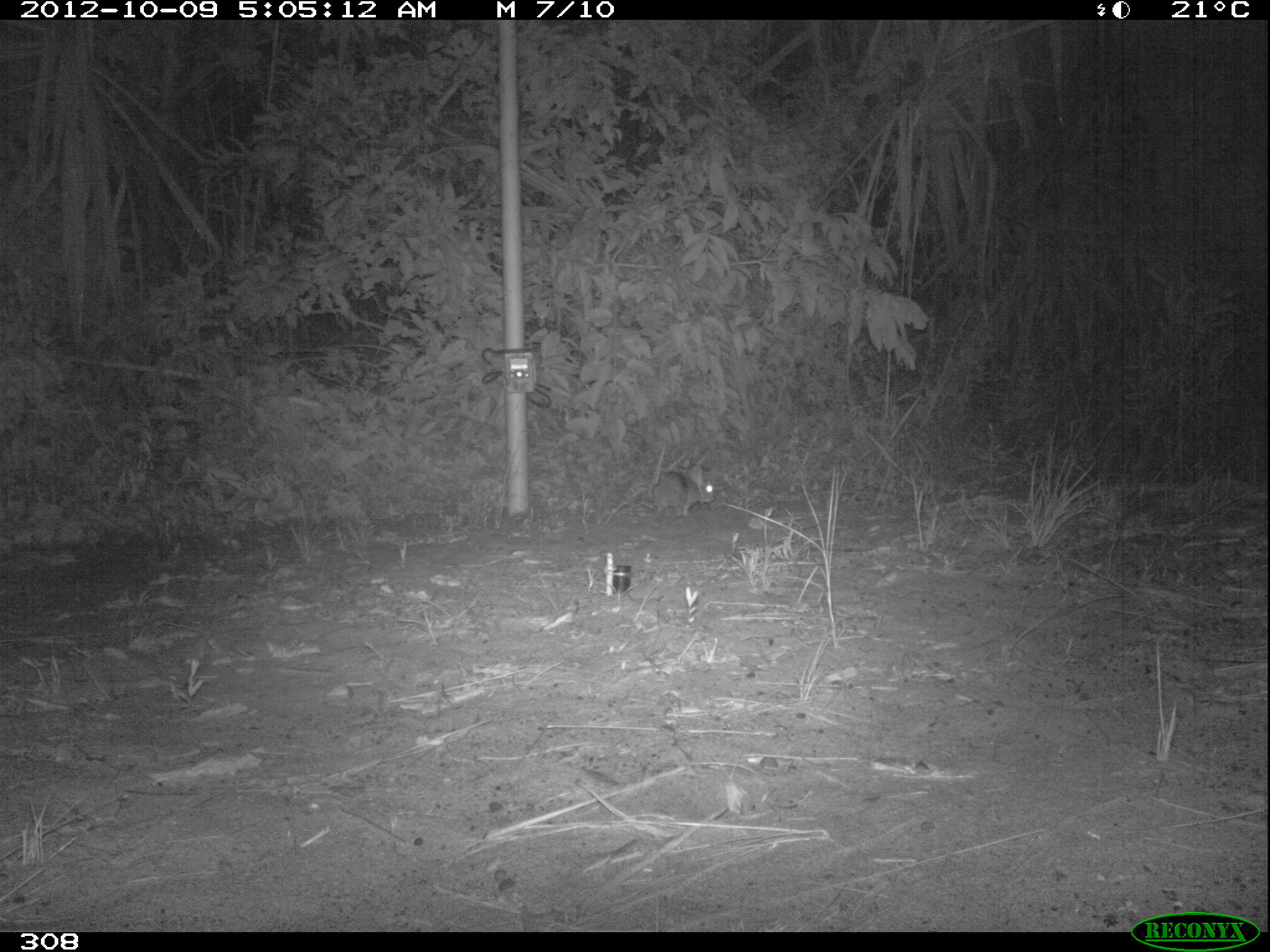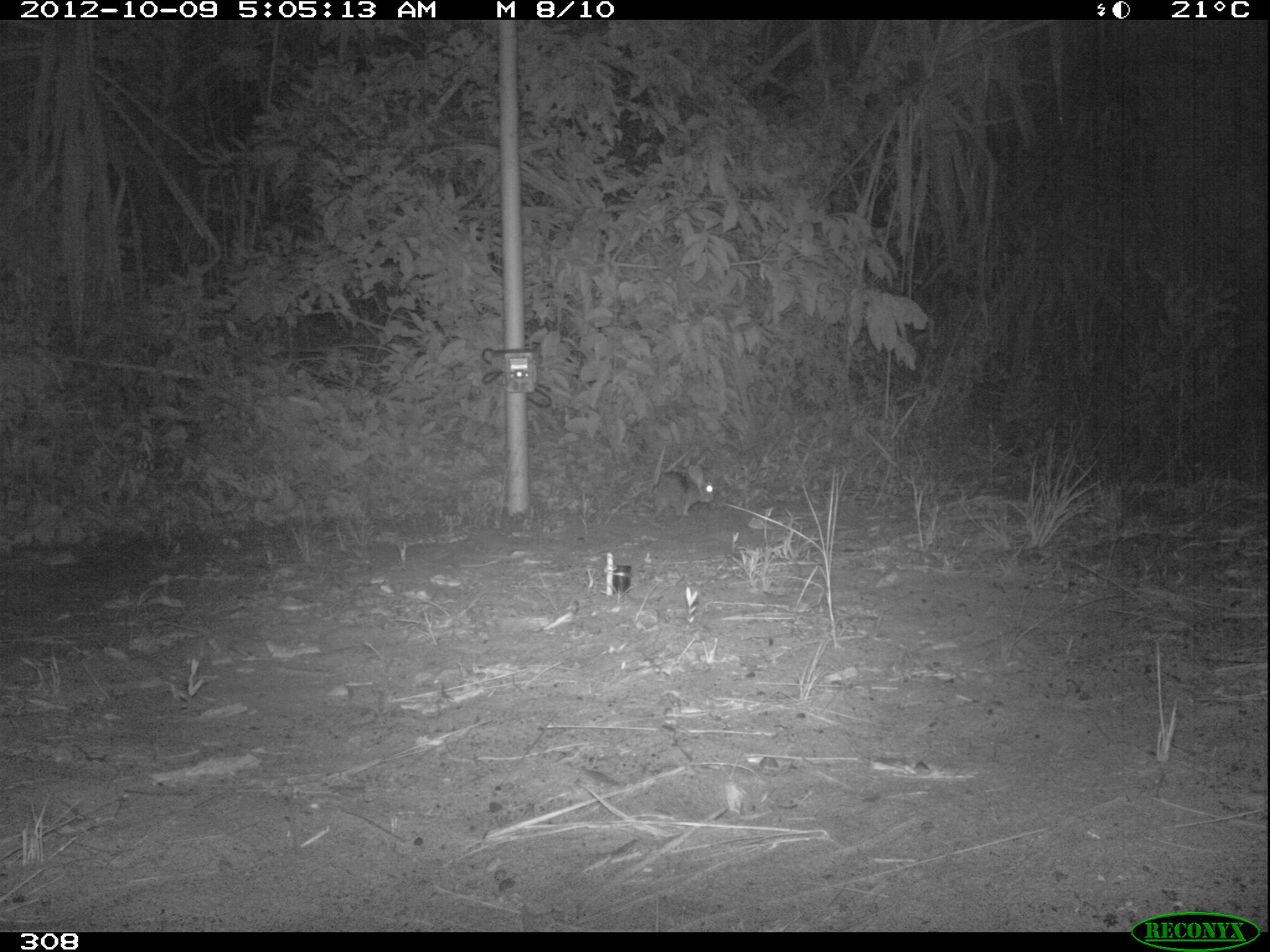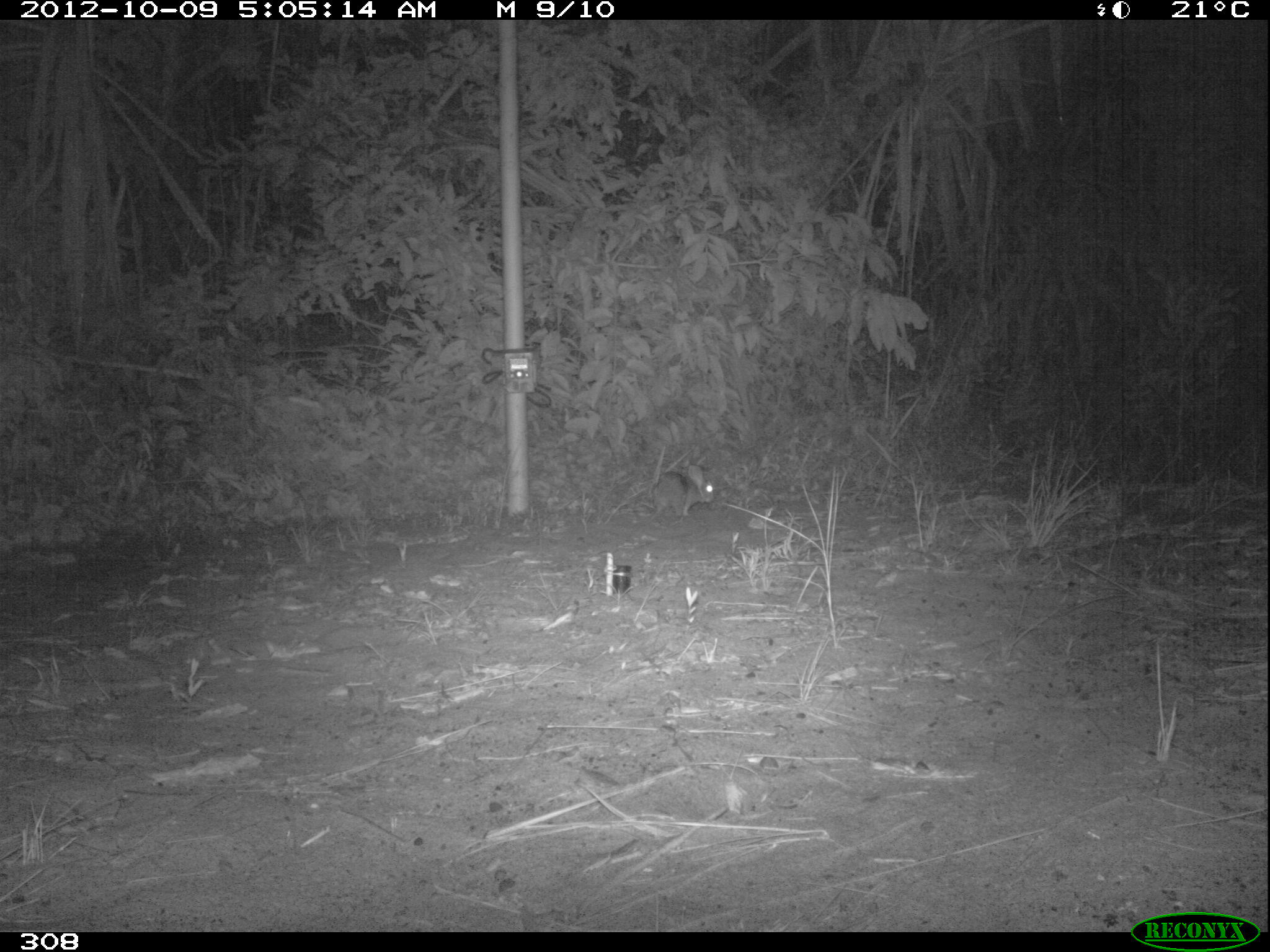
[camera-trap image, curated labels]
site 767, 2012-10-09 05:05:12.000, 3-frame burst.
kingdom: Animalia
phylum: Chordata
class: Mammalia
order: Lagomorpha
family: Leporidae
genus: Sylvilagus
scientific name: Sylvilagus brasiliensis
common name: tapeti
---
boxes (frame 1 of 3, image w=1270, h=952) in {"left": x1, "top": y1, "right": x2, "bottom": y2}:
sylvilagus brasiliensis: {"left": 648, "top": 465, "right": 714, "bottom": 516}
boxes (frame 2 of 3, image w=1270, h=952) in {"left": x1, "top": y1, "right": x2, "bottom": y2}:
sylvilagus brasiliensis: {"left": 646, "top": 463, "right": 714, "bottom": 516}